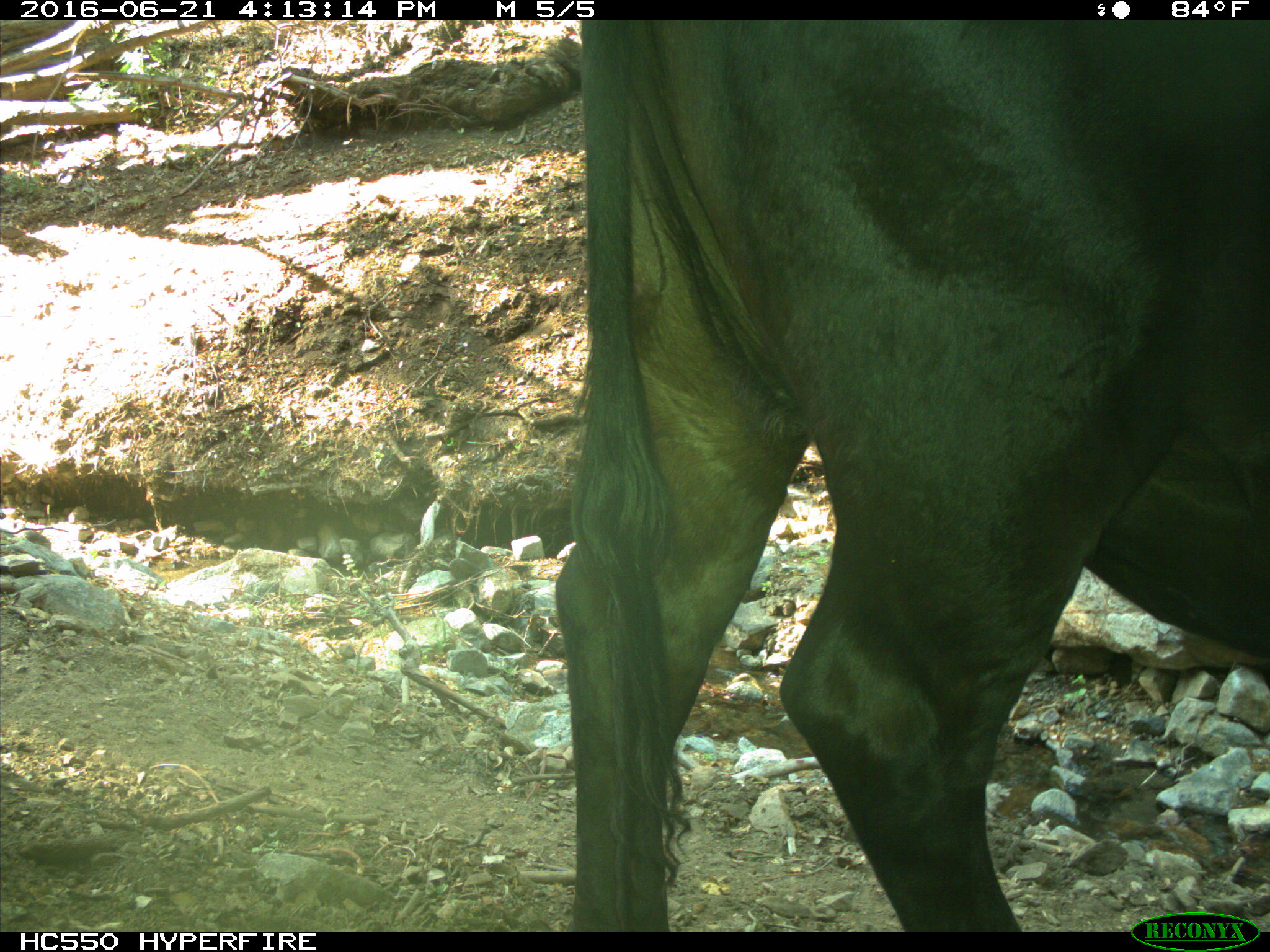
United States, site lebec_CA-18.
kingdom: Animalia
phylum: Chordata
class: Mammalia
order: Artiodactyla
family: Bovidae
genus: Bos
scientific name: Bos taurus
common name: domestic cow